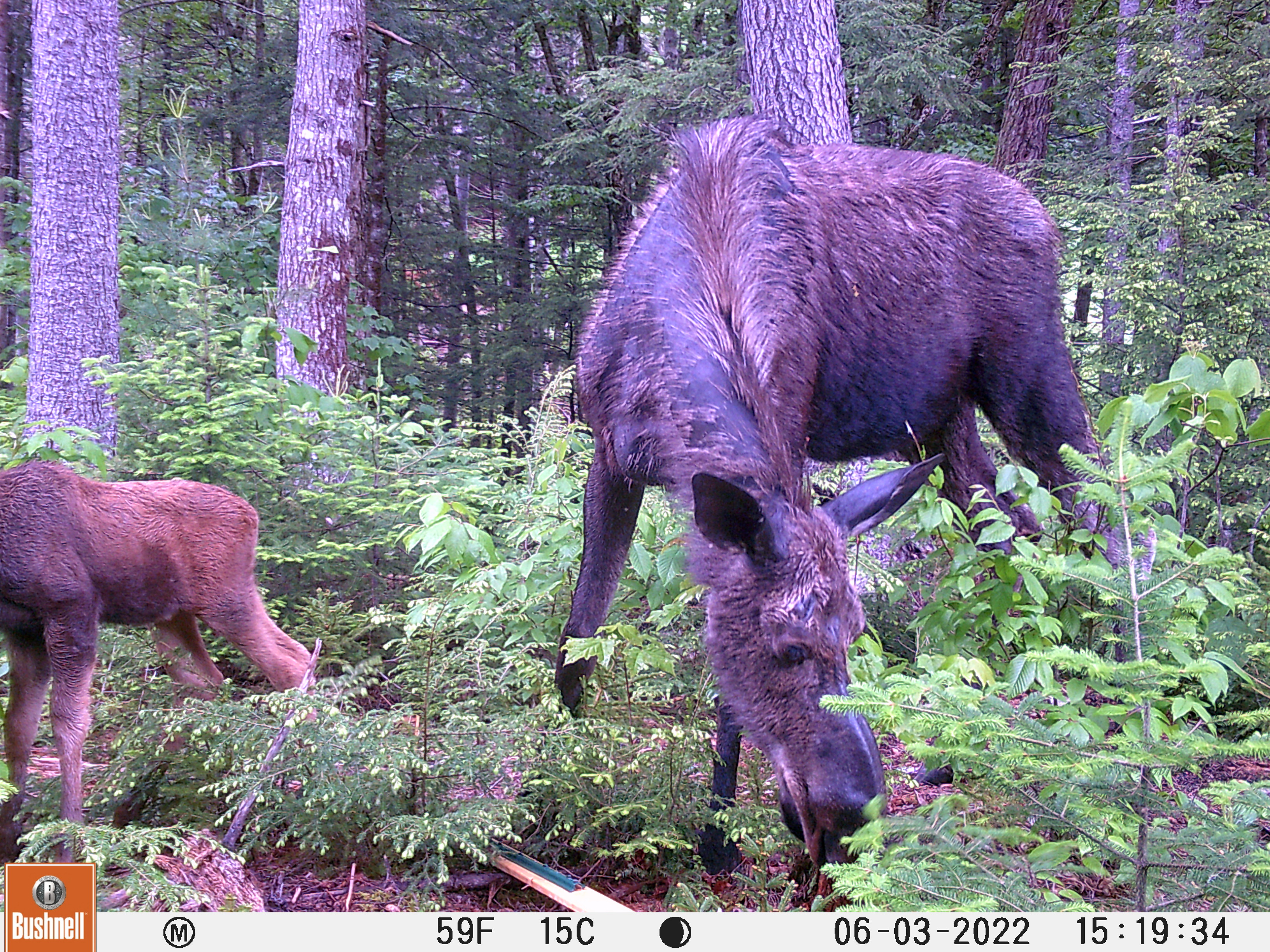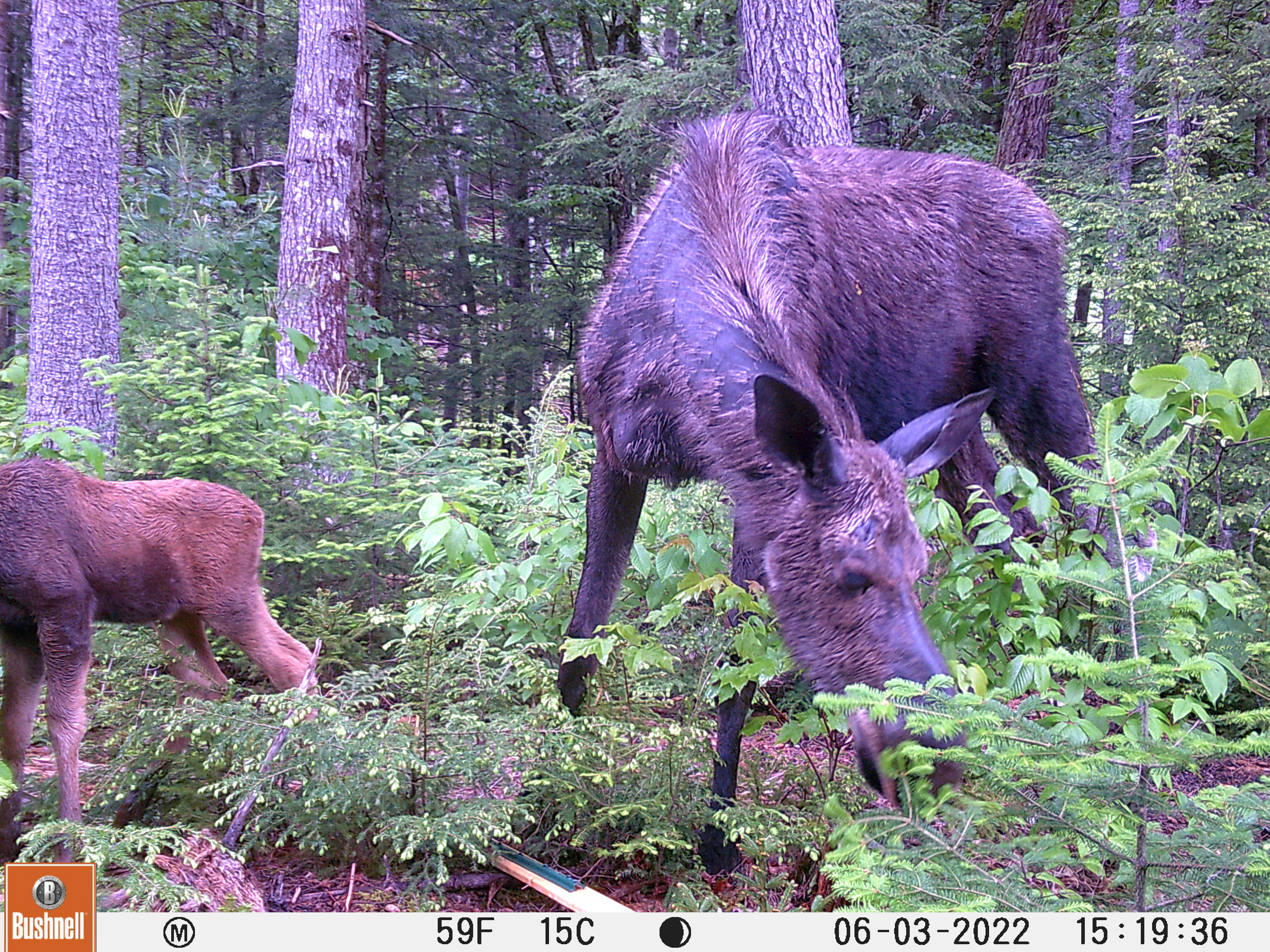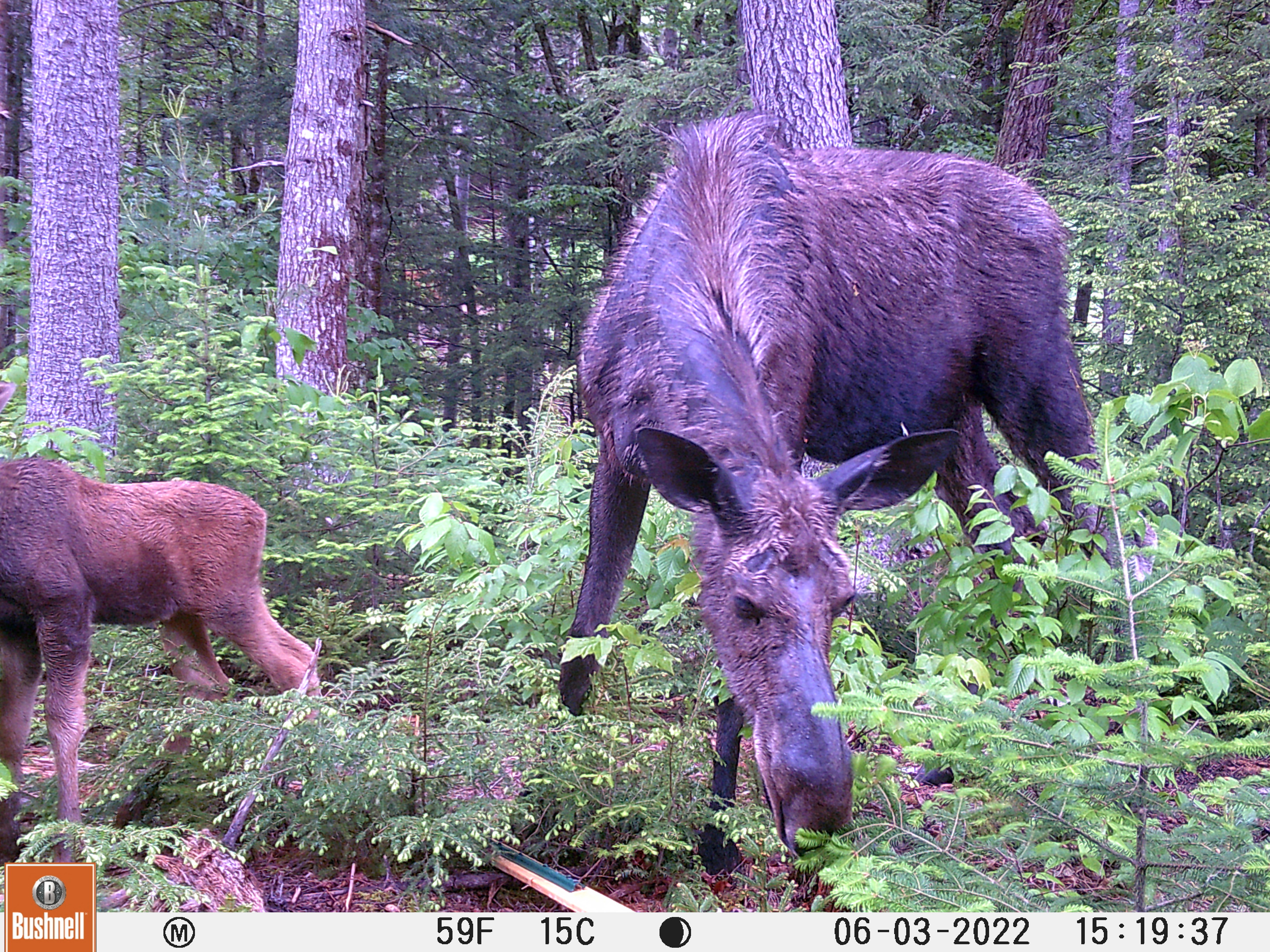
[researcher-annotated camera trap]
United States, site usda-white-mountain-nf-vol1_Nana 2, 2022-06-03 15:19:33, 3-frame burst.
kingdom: Animalia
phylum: Chordata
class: Mammalia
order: Artiodactyla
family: Cervidae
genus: Alces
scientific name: Alces alces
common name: moose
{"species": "moose (Alces alces)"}